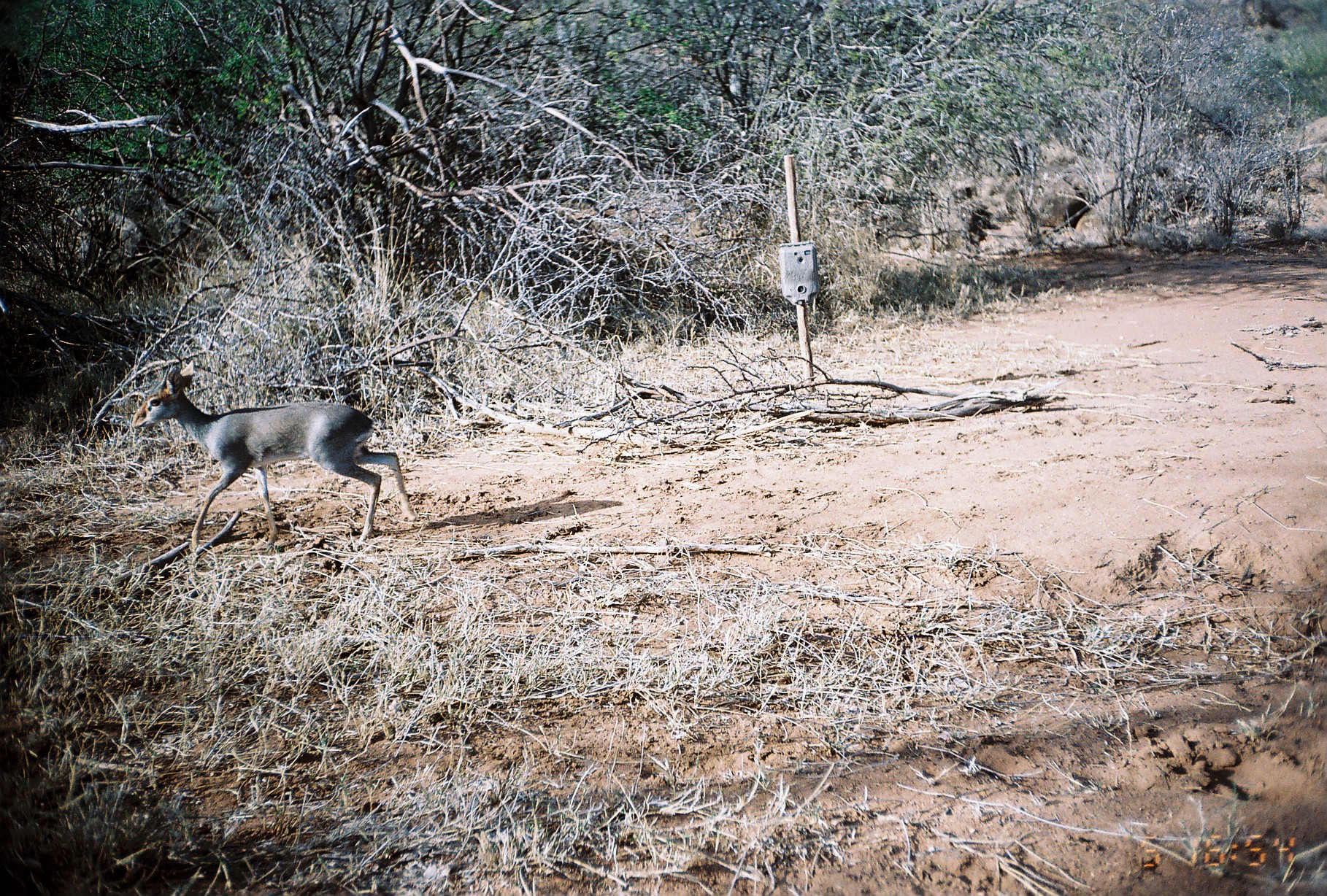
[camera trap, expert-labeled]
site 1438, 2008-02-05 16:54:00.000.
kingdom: Animalia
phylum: Chordata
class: Mammalia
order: Artiodactyla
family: Bovidae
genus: Madoqua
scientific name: Madoqua guentheri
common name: günther's dik-dik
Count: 1.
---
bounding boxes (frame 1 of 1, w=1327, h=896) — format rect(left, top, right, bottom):
madoqua guentheri: rect(131, 360, 418, 553)